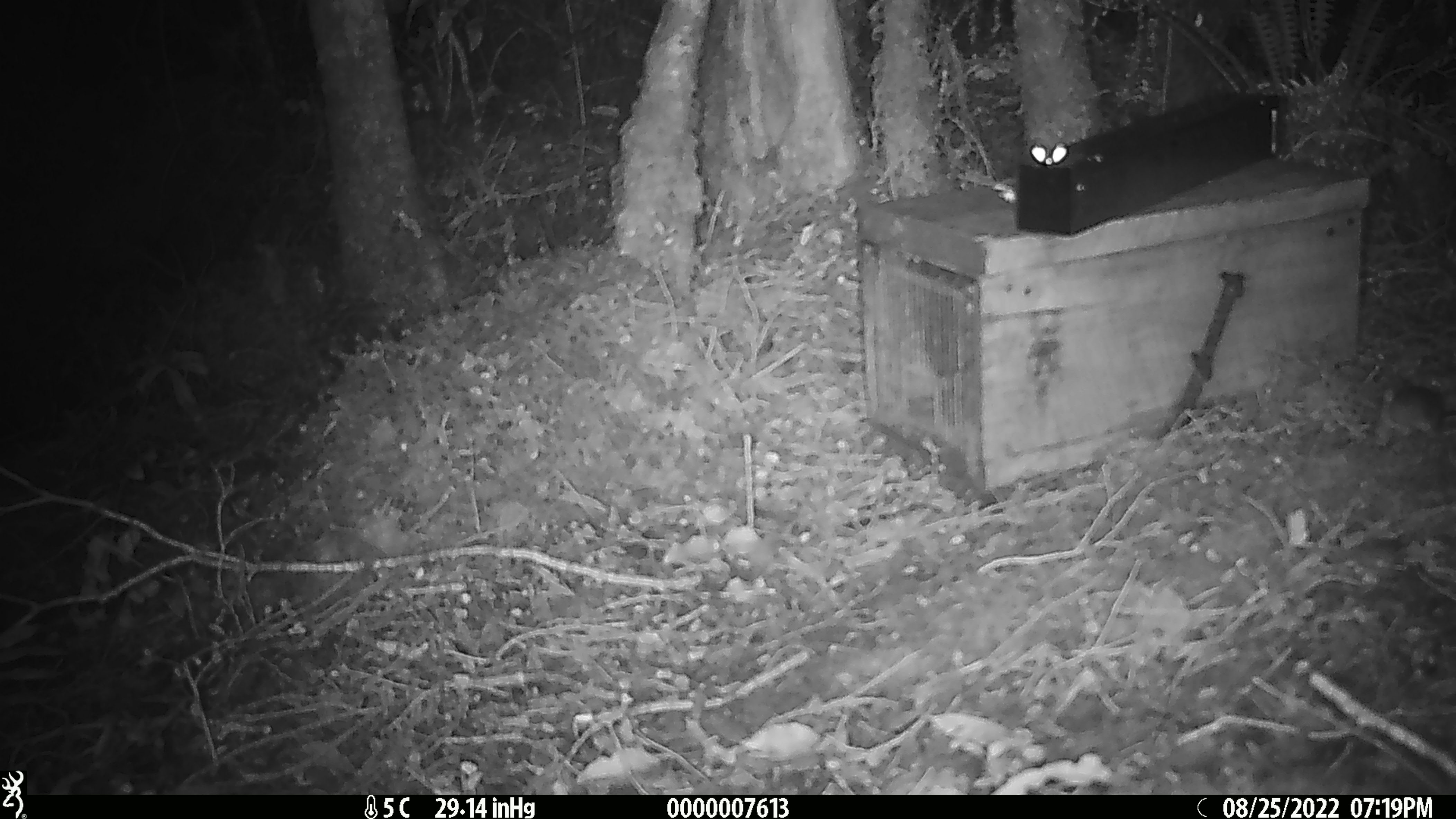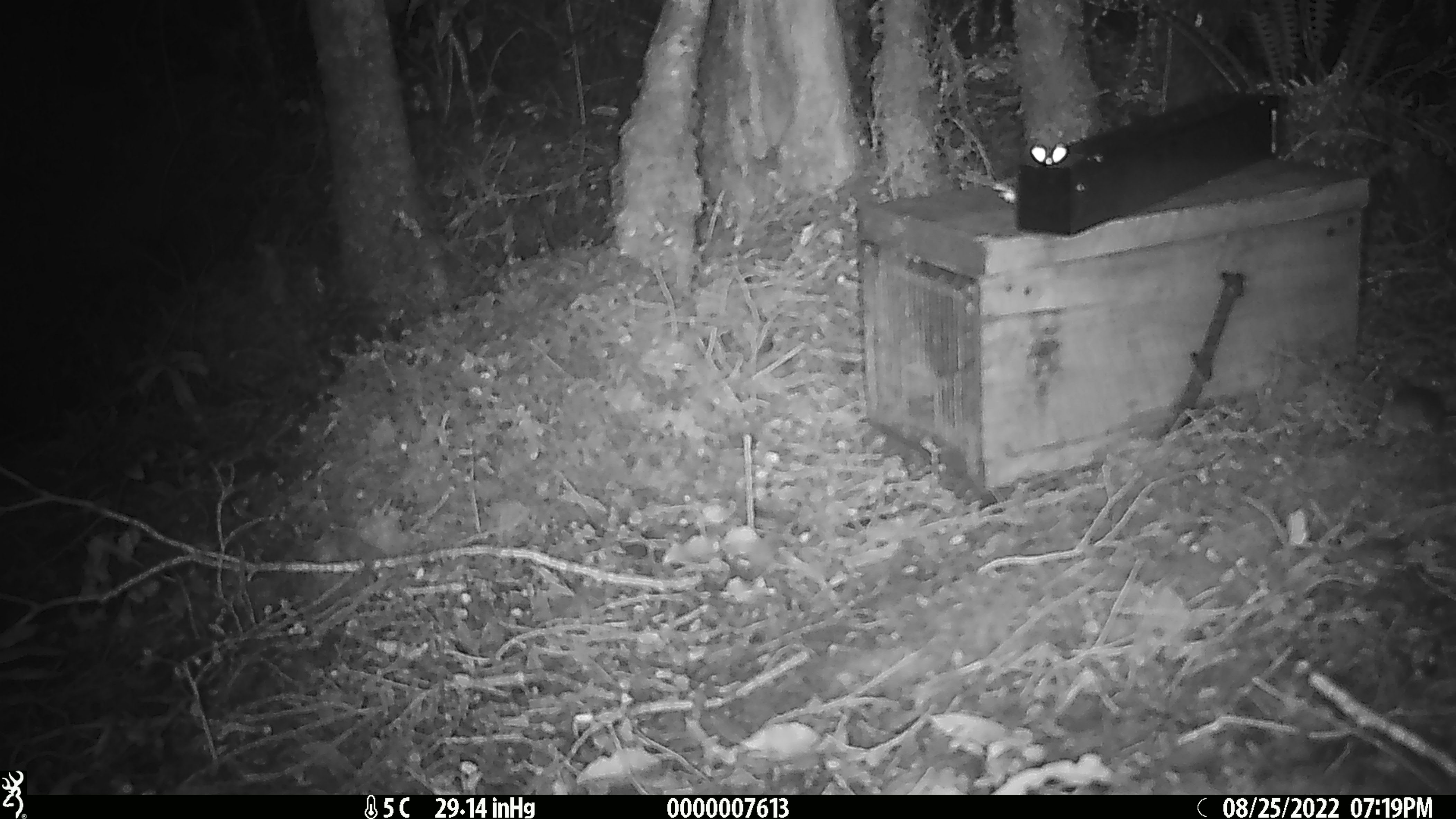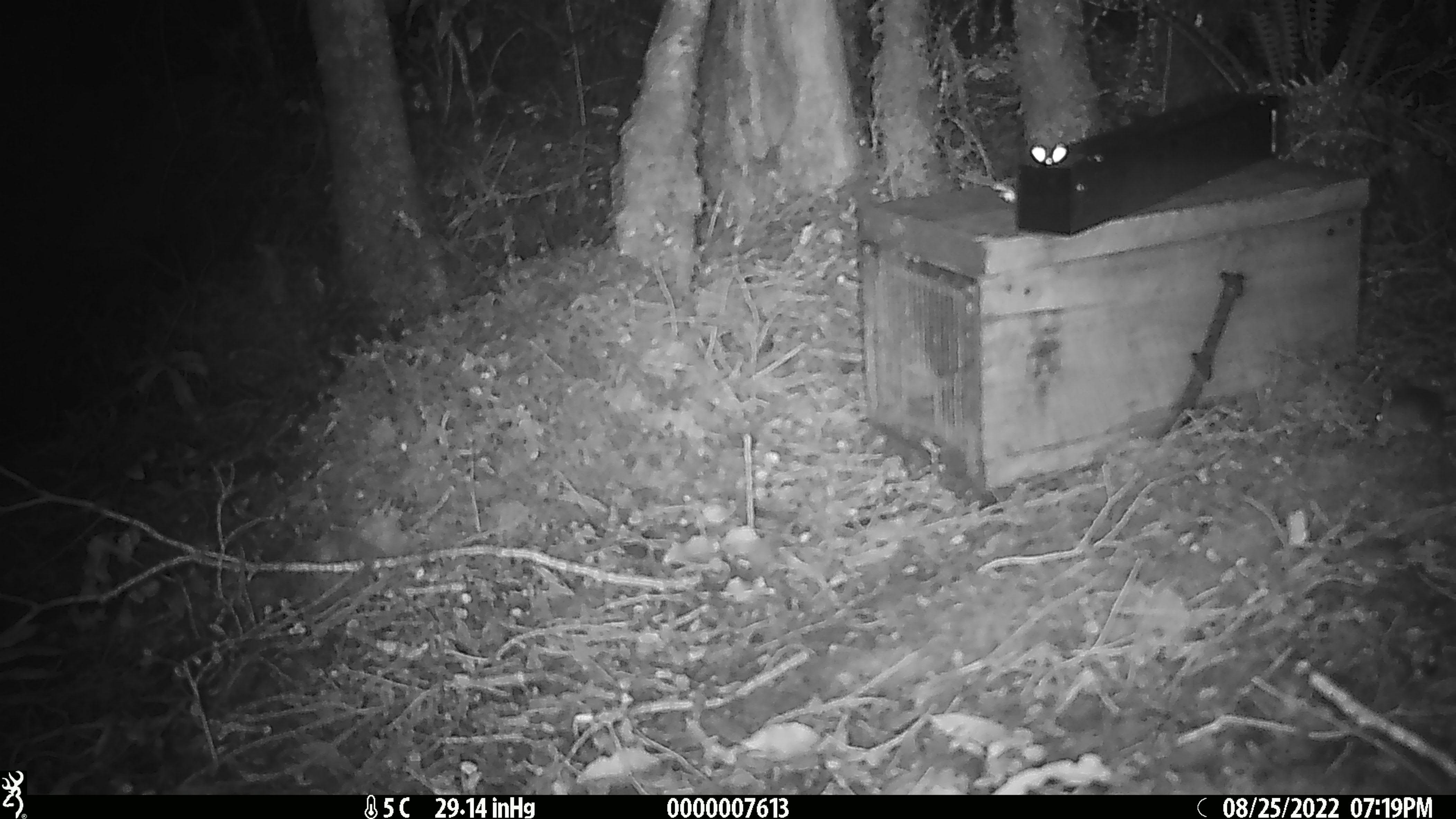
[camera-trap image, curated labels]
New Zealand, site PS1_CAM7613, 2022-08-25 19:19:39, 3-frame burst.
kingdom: Animalia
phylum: Chordata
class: Mammalia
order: Rodentia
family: Muridae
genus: Mus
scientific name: Mus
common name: mouse